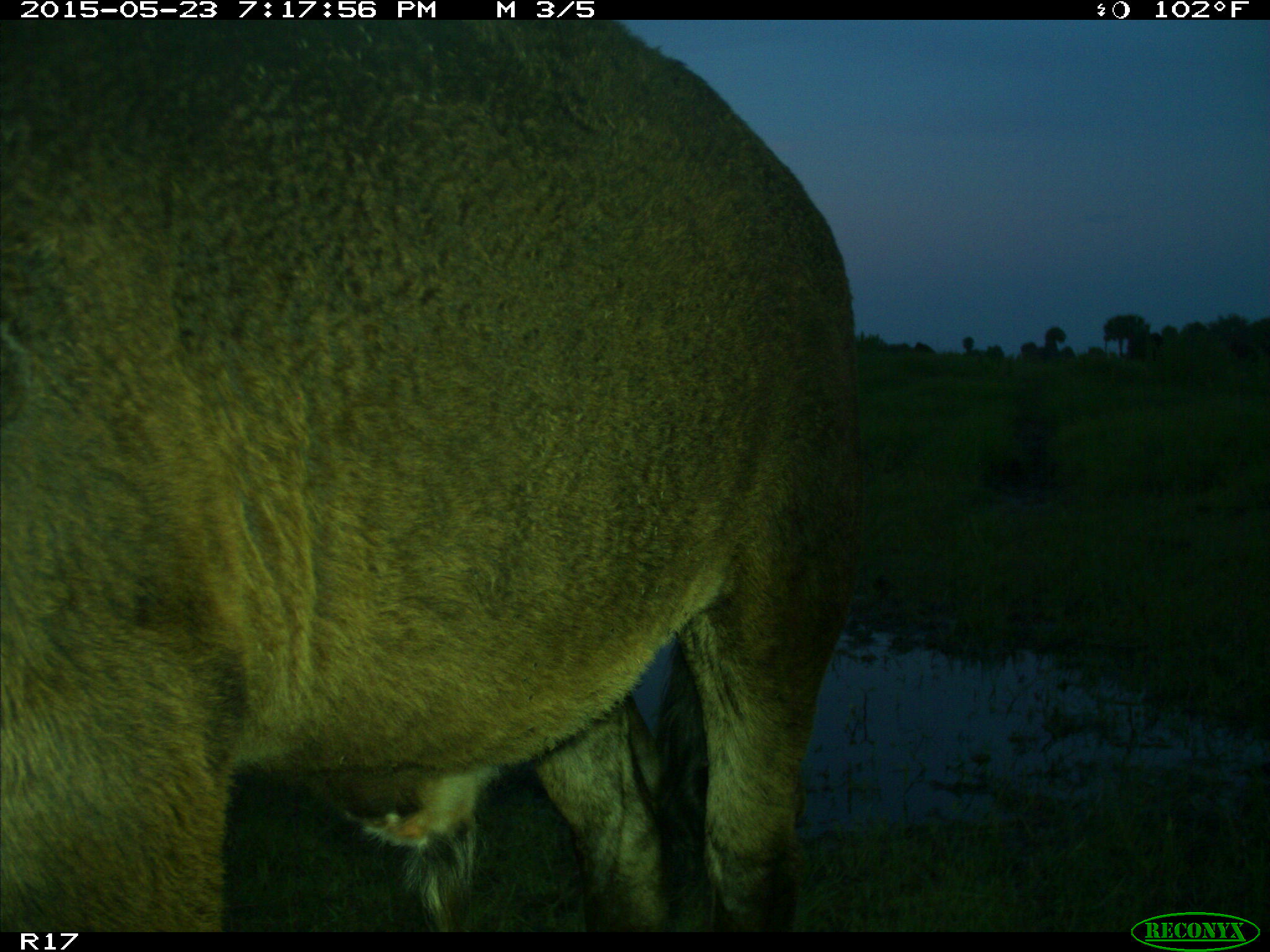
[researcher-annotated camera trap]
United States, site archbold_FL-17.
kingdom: Animalia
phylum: Chordata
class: Mammalia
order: Artiodactyla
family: Bovidae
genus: Bos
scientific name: Bos taurus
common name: domestic cow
Bos taurus (domestic cow).